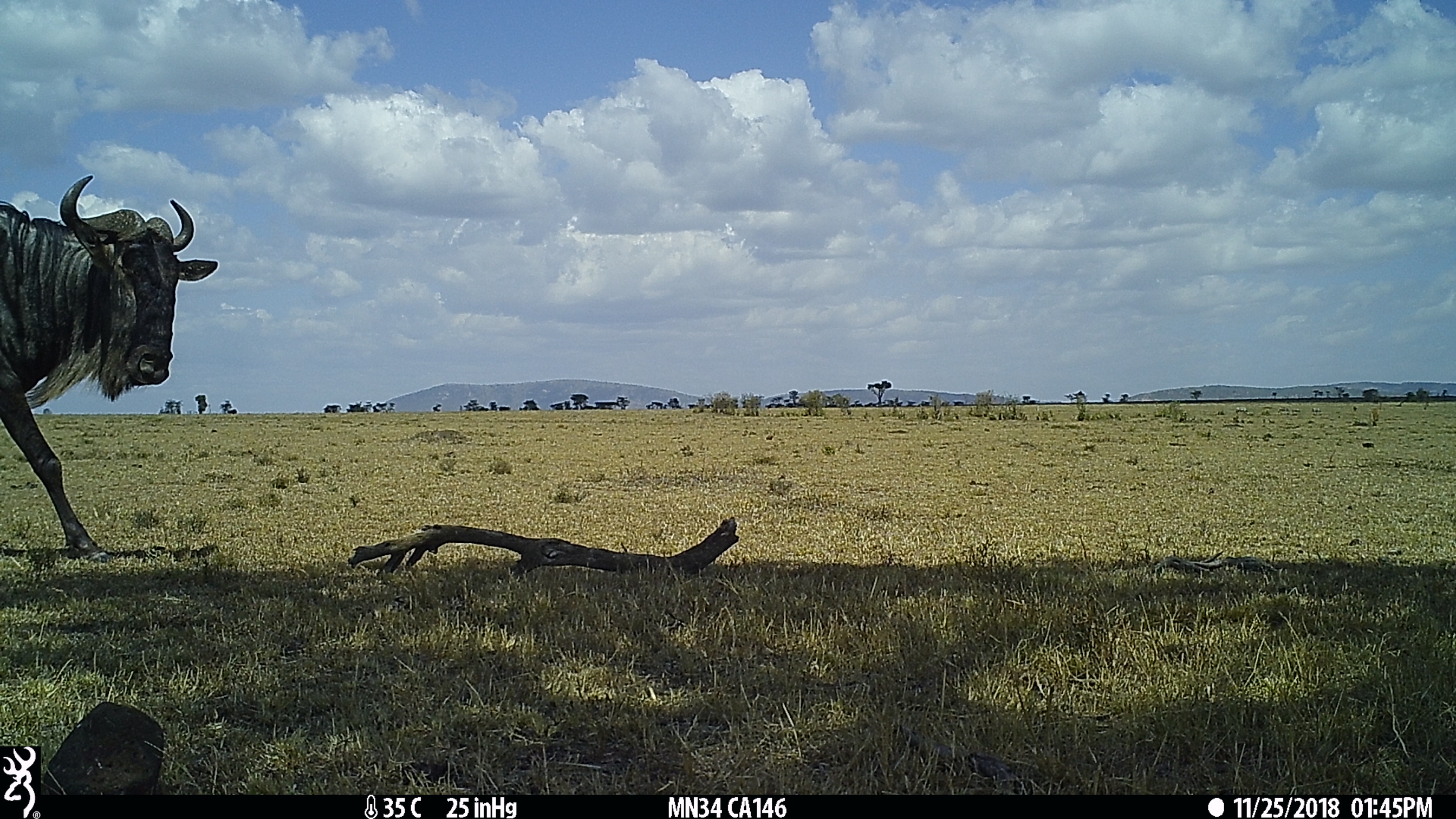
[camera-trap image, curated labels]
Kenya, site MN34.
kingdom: Animalia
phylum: Chordata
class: Mammalia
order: Artiodactyla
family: Bovidae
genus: Connochaetes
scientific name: Connochaetes taurinus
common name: blue wildebeest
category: wildebeest